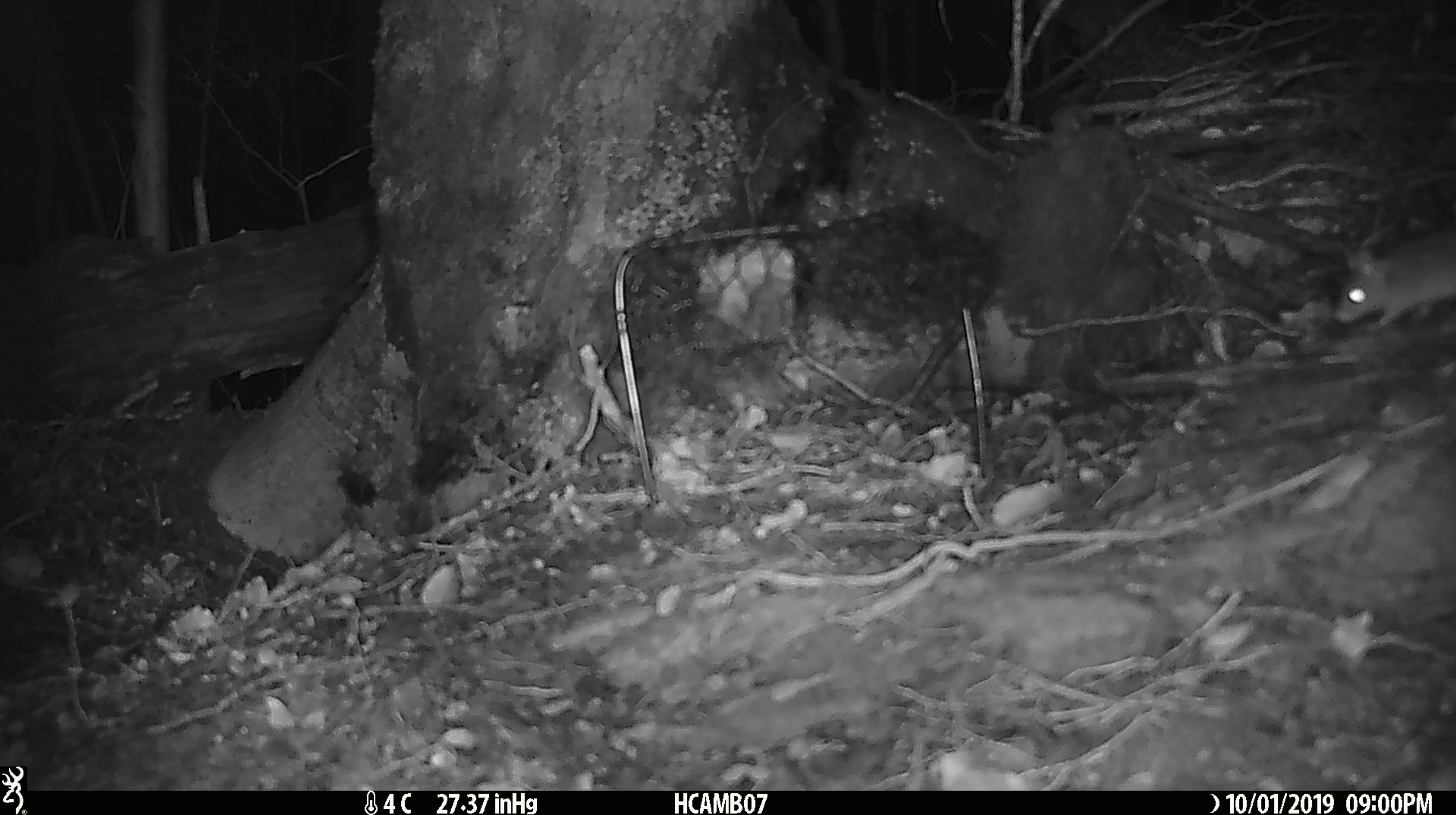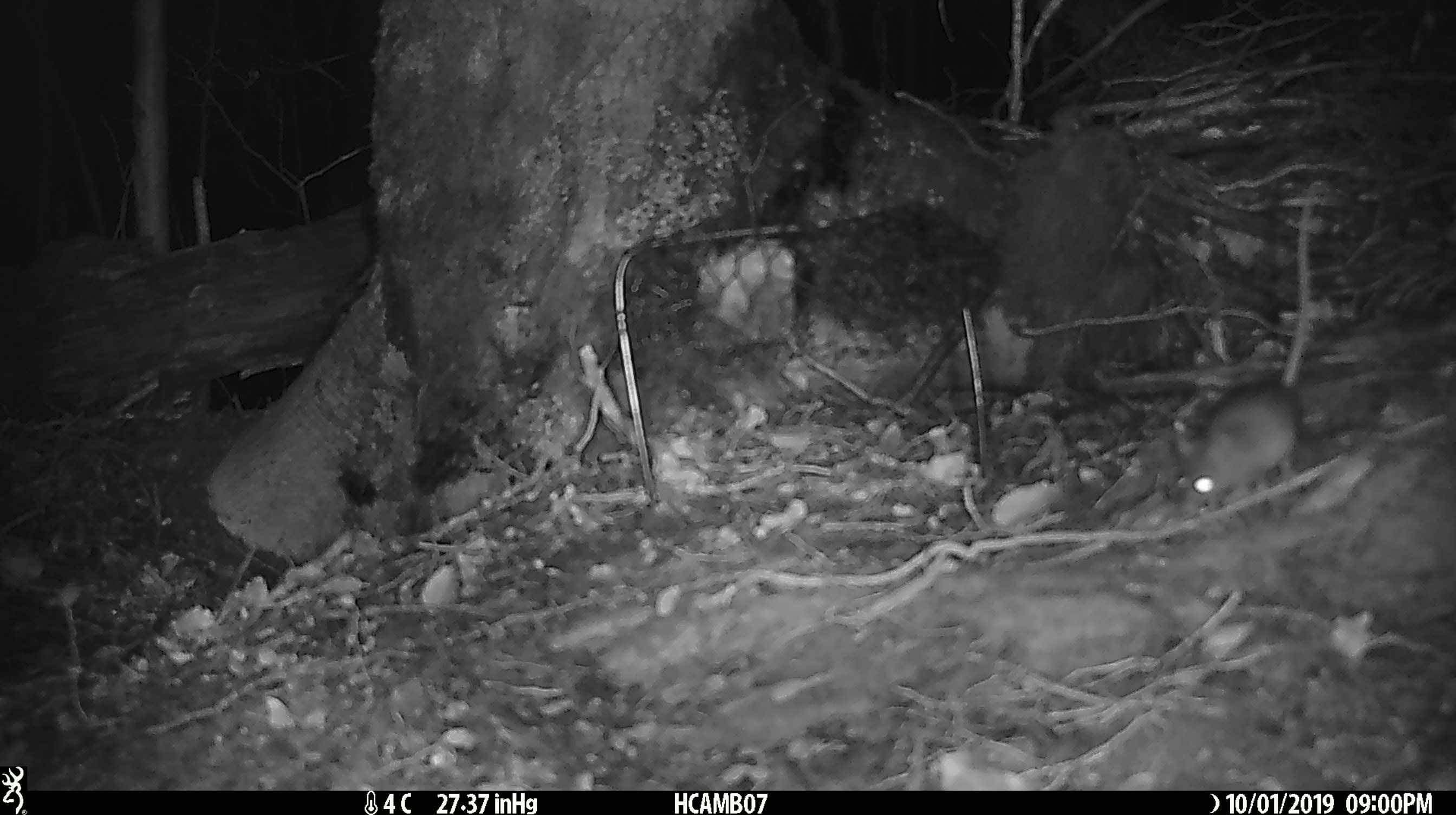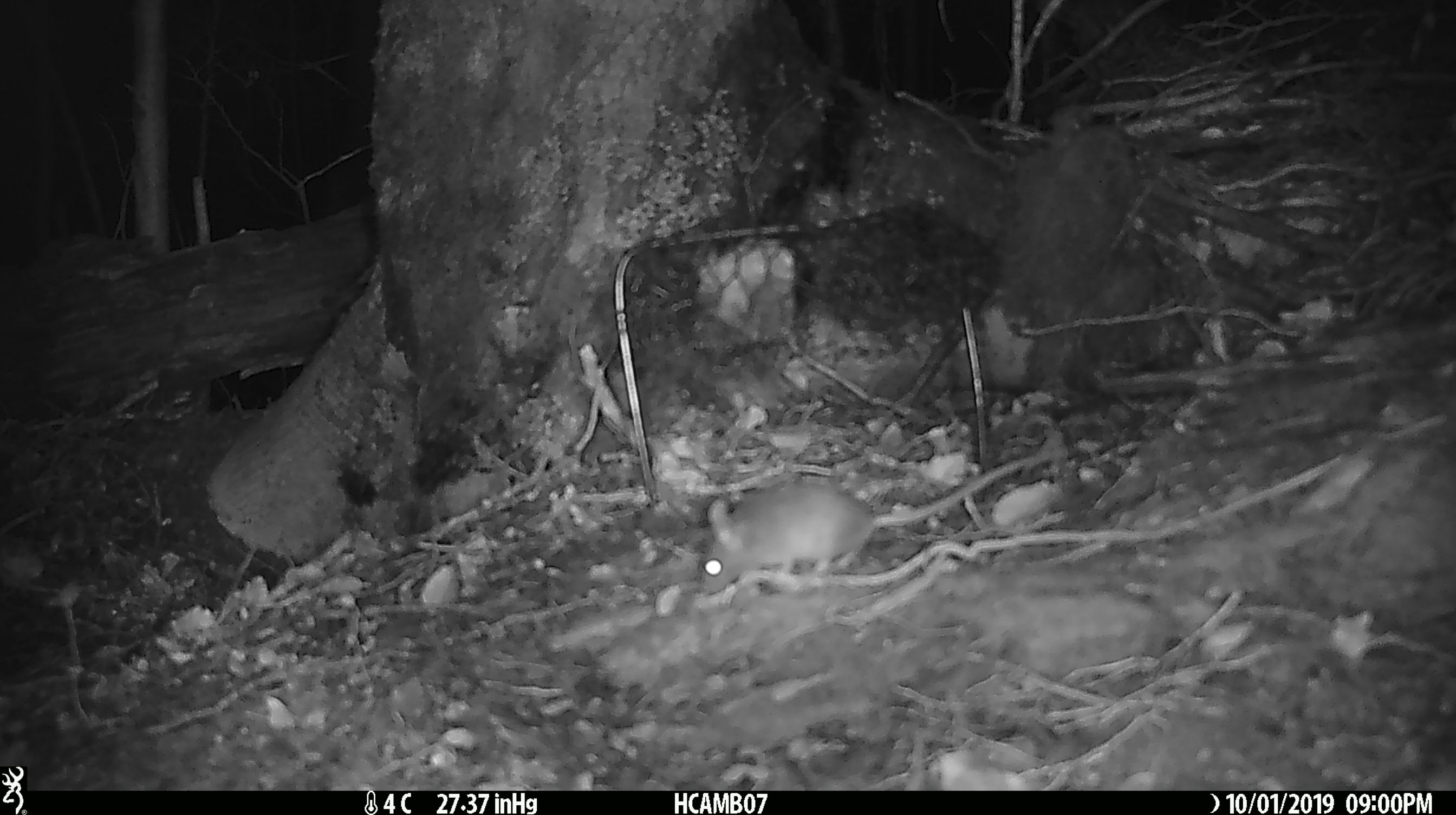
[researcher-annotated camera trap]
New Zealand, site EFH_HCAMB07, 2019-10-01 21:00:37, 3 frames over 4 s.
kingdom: Animalia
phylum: Chordata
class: Mammalia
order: Rodentia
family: Muridae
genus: Mus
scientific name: Mus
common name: mouse